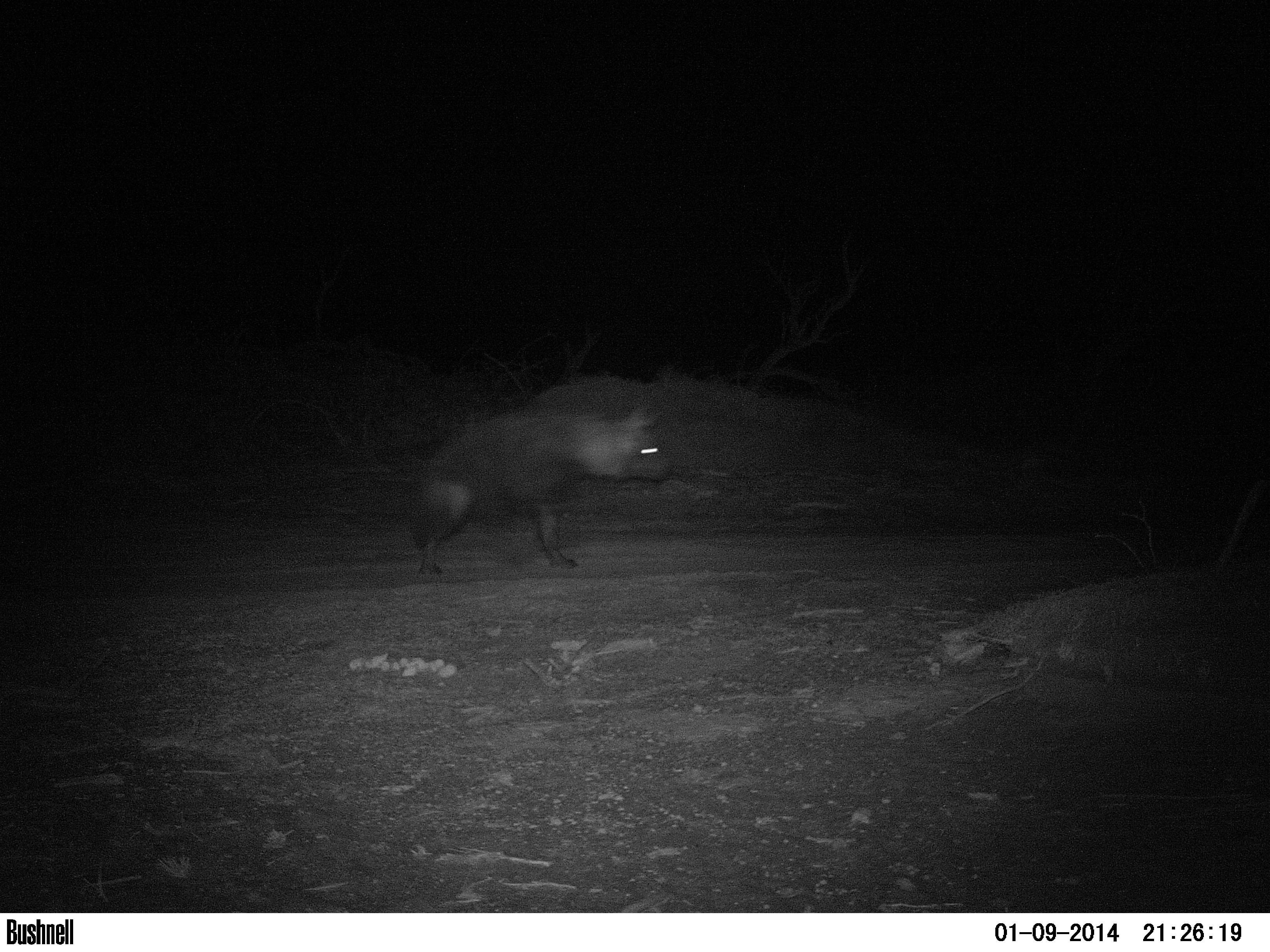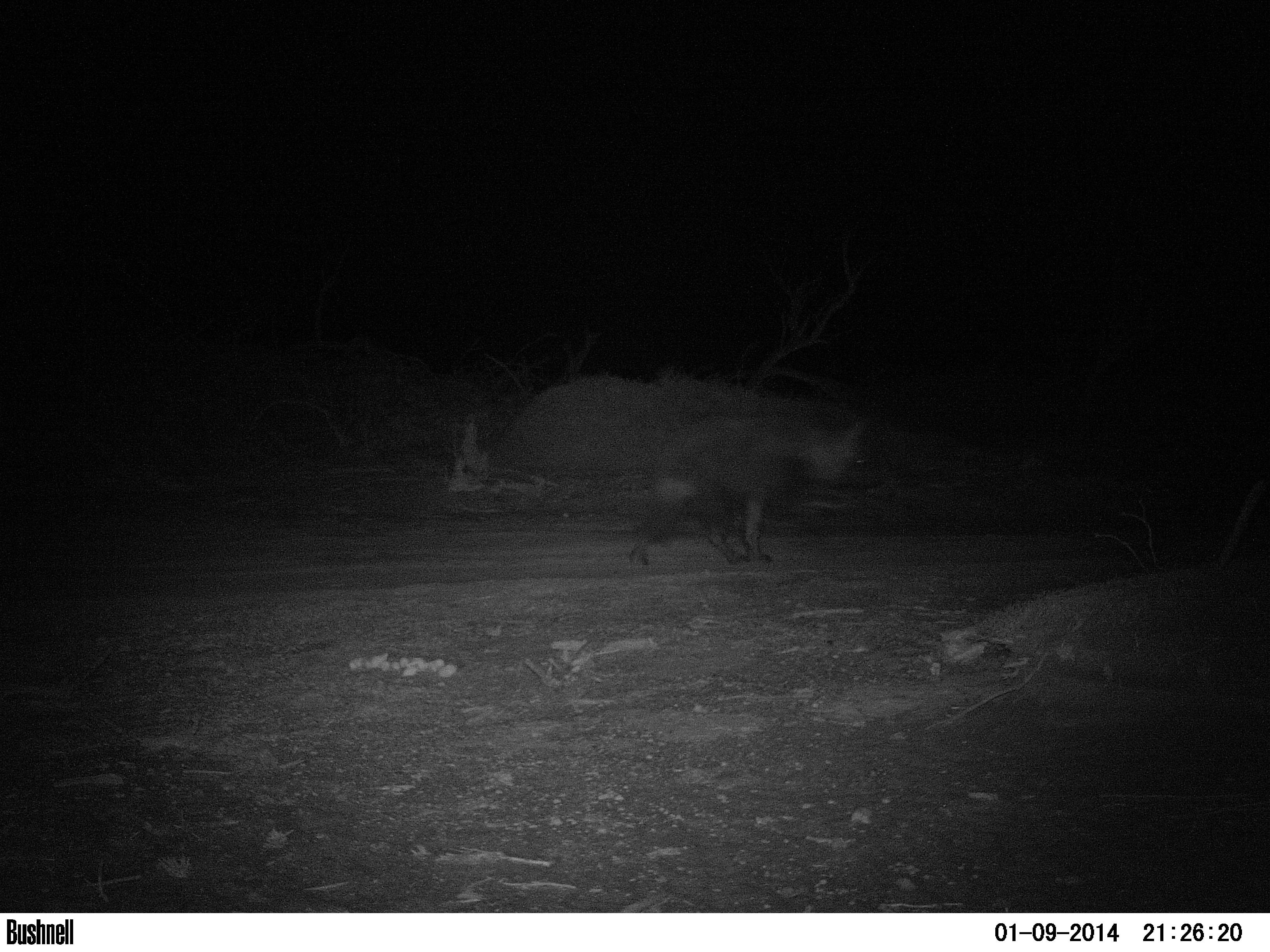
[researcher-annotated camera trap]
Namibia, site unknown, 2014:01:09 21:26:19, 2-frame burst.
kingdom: Animalia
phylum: Chordata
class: Mammalia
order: Carnivora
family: Hyaenidae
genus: Parahyaena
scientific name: Parahyaena brunnea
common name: brown hyena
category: hyaena brunnea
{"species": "hyaena brunnea (brown hyena) (Parahyaena brunnea)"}